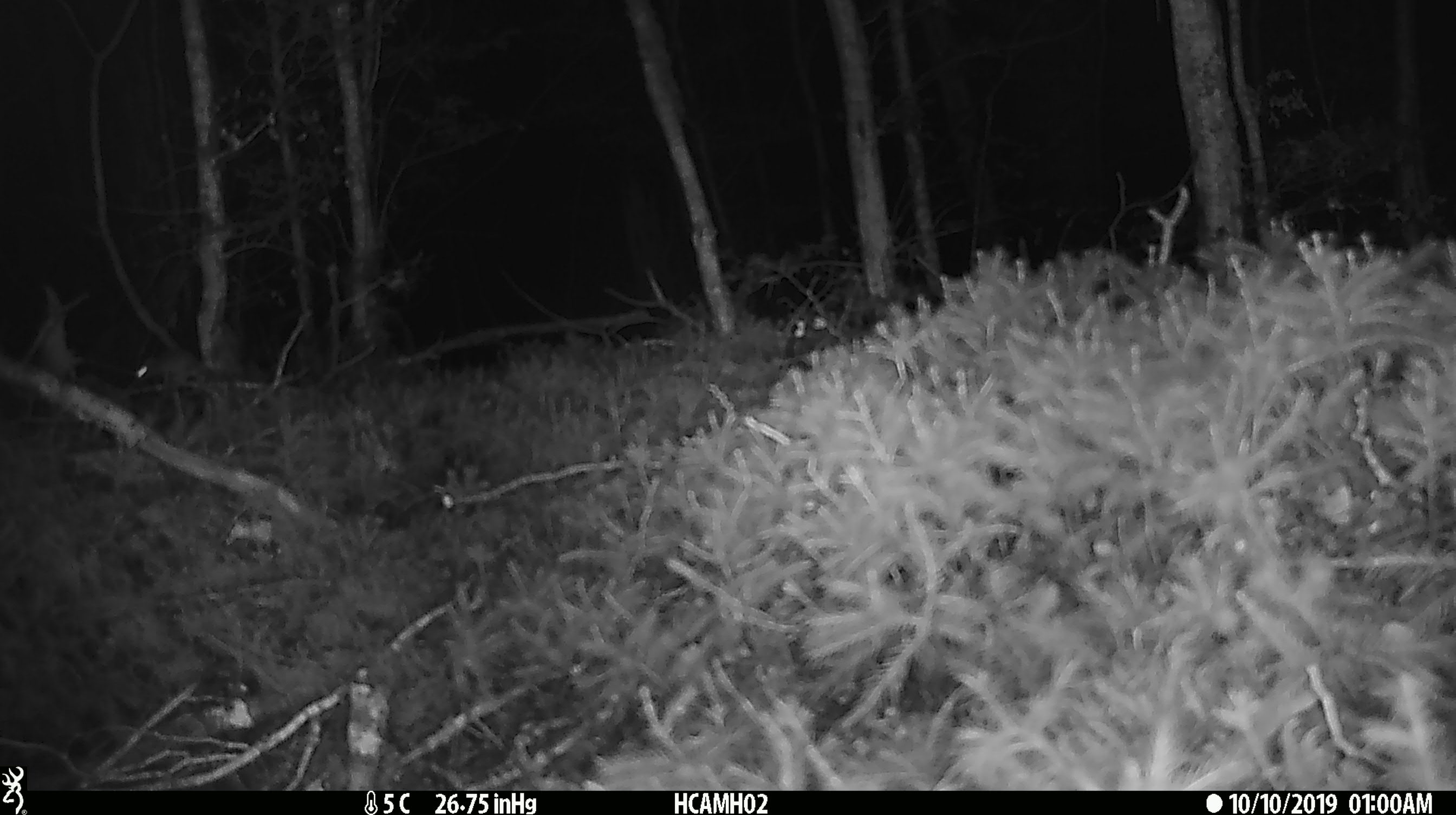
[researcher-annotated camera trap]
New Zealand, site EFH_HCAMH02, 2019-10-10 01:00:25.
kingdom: Animalia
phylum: Chordata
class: Mammalia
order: Rodentia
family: Muridae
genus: Mus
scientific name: Mus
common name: mouse